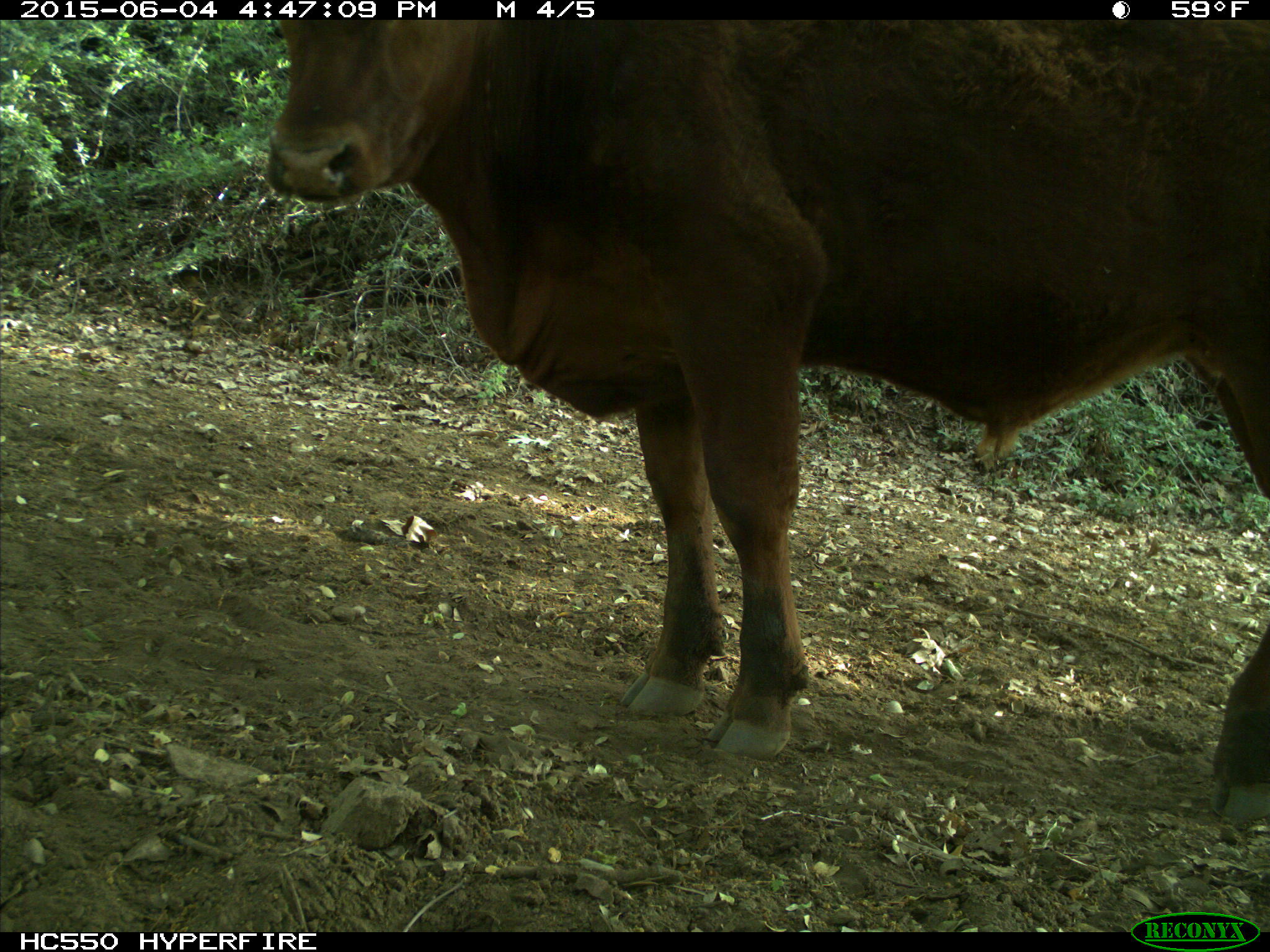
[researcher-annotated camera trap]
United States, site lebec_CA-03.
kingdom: Animalia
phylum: Chordata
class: Mammalia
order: Artiodactyla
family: Bovidae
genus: Bos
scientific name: Bos taurus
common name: domestic cow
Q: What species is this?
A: Bos taurus (domestic cow).